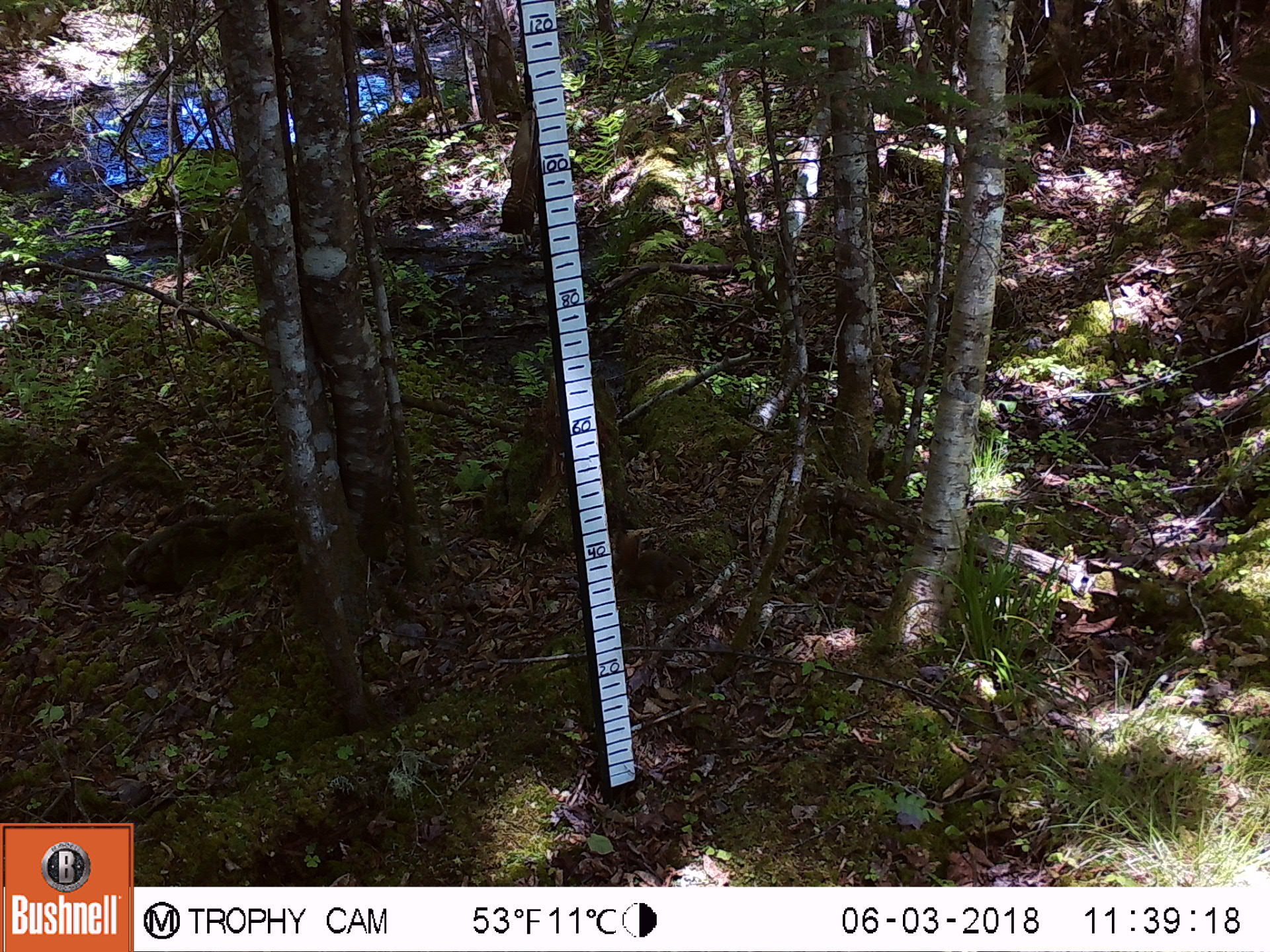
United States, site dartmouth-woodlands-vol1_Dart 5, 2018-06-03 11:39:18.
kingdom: Animalia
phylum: Chordata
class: Mammalia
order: Rodentia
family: Sciuridae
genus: Tamiasciurus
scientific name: Tamiasciurus hudsonicus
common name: red squirrel